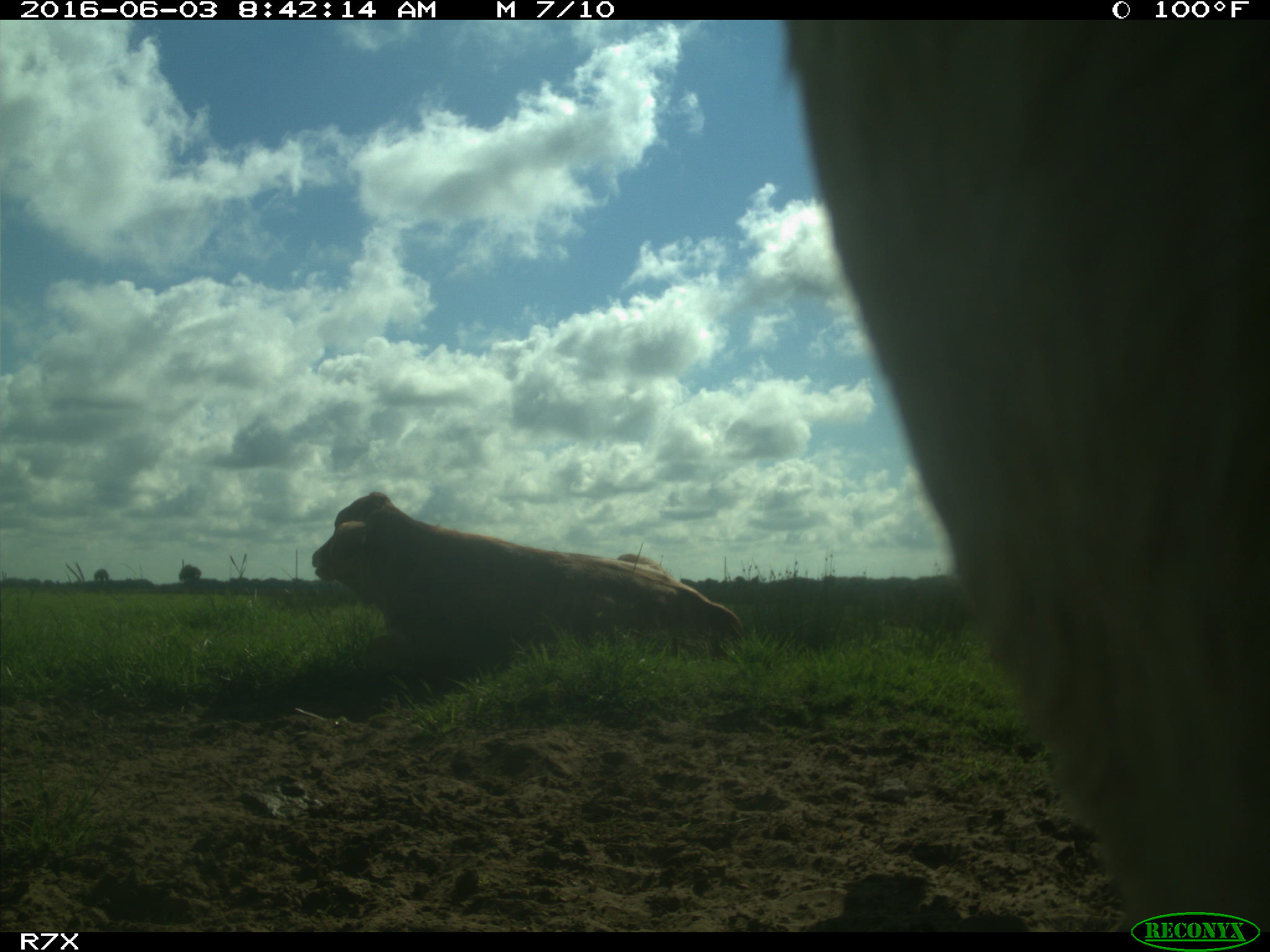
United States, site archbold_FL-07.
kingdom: Animalia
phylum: Chordata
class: Mammalia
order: Artiodactyla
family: Bovidae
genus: Bos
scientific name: Bos taurus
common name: domestic cow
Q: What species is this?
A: Bos taurus (domestic cow).